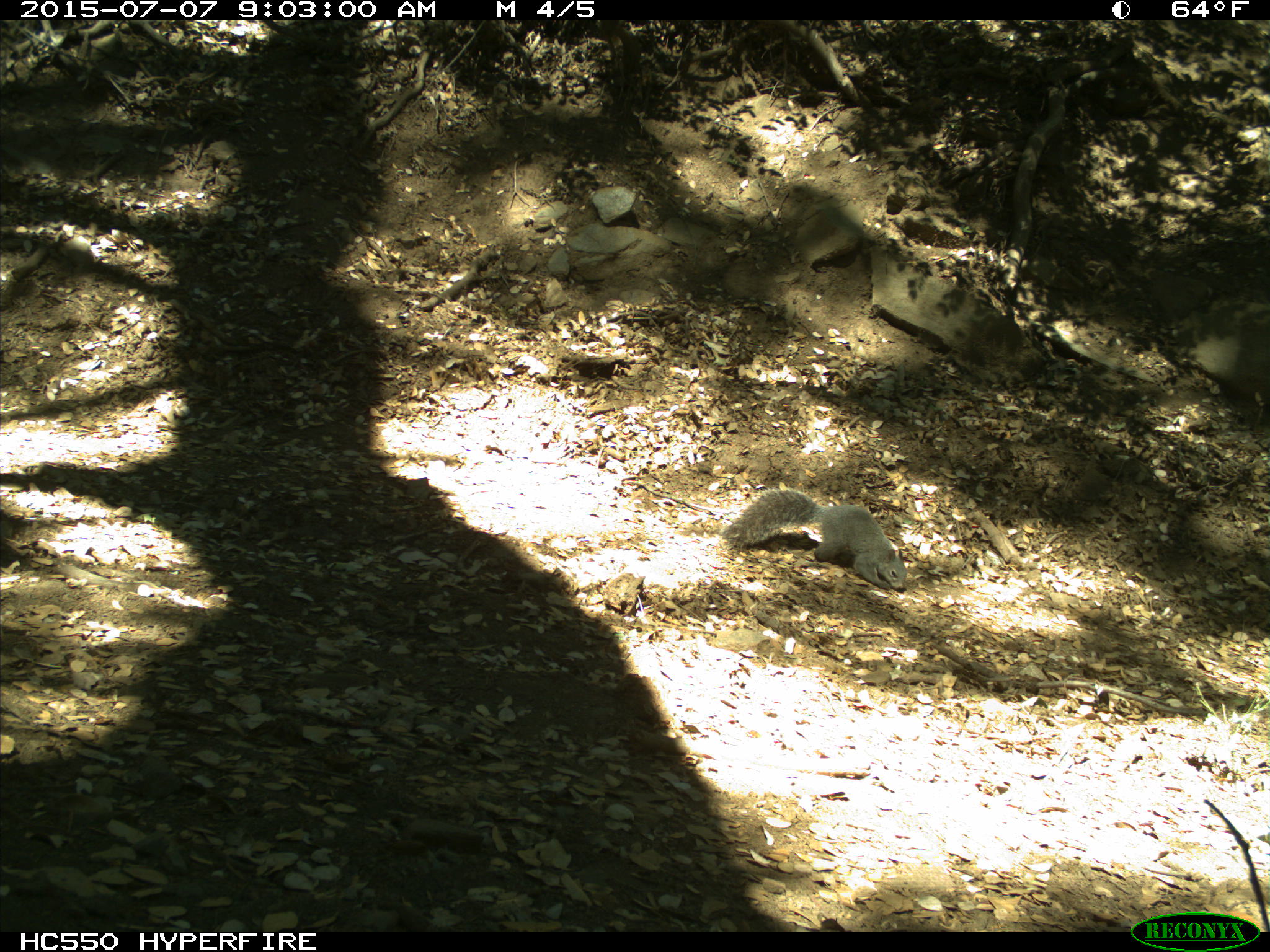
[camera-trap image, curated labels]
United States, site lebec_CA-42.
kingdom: Animalia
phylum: Chordata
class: Mammalia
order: Rodentia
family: Sciuridae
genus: Sciurus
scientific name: Sciurus carolinensis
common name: eastern gray squirrel